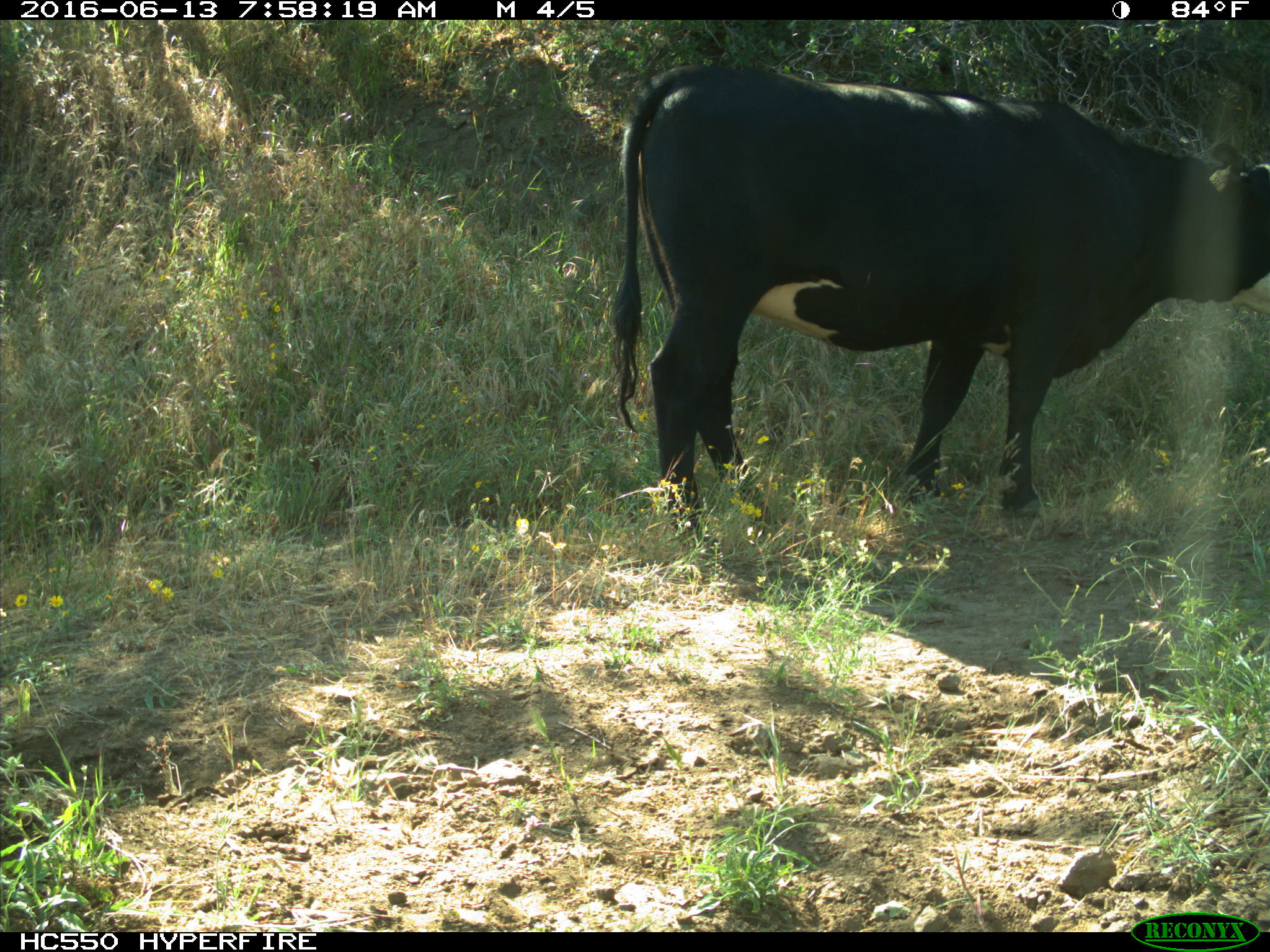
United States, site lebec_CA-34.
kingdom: Animalia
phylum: Chordata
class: Mammalia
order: Artiodactyla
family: Bovidae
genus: Bos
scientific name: Bos taurus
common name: domestic cow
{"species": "Bos taurus (domestic cow)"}